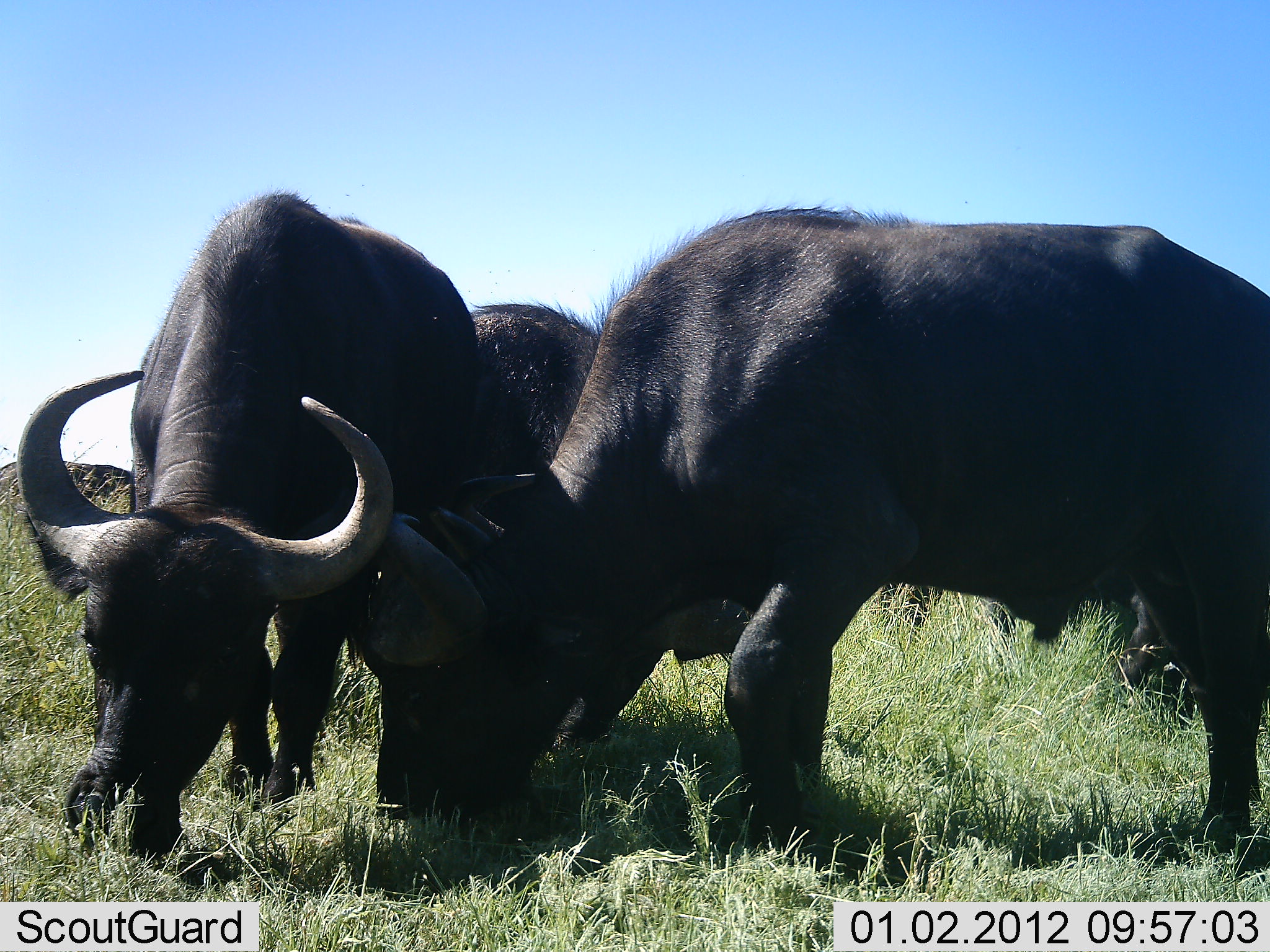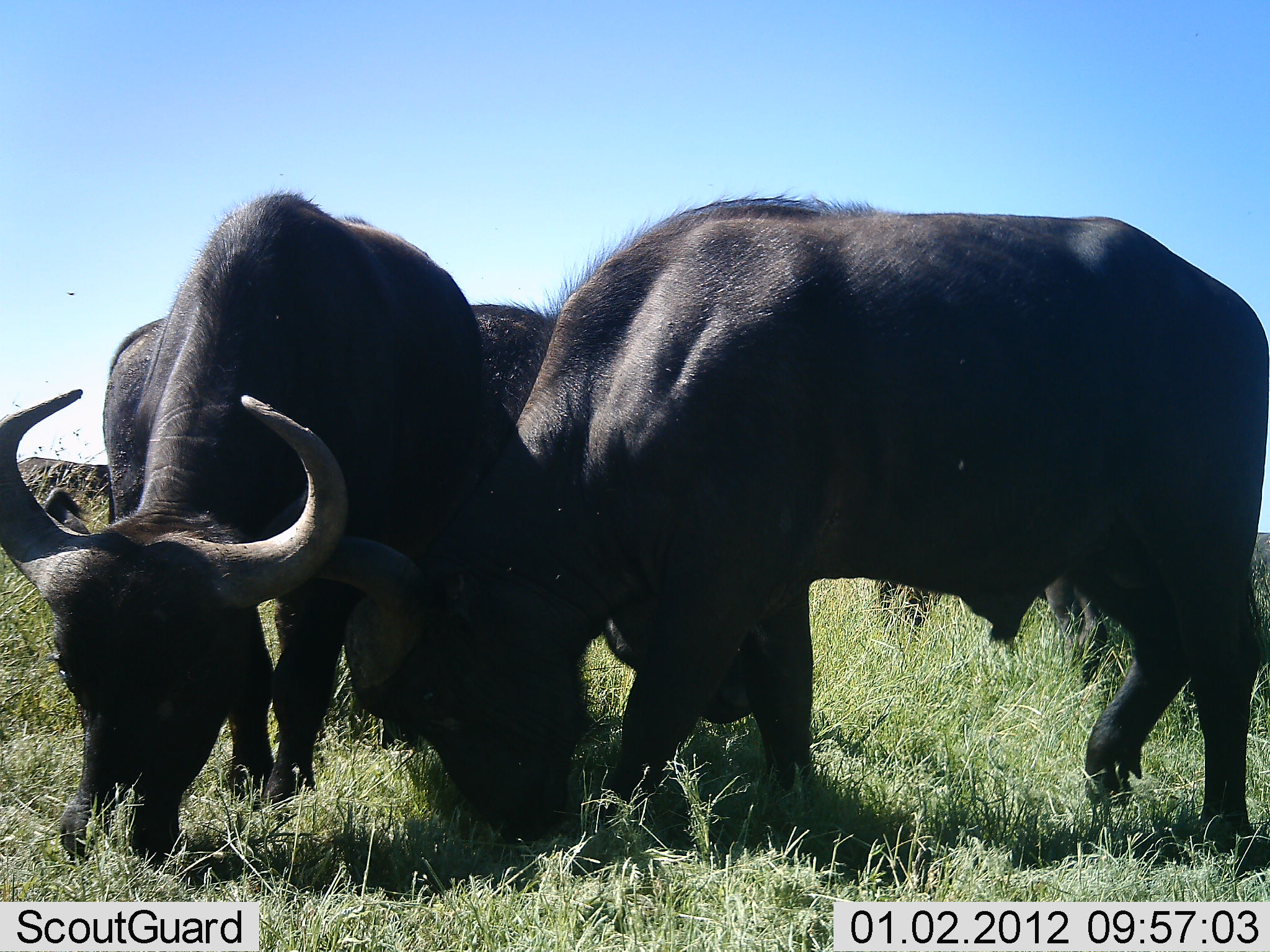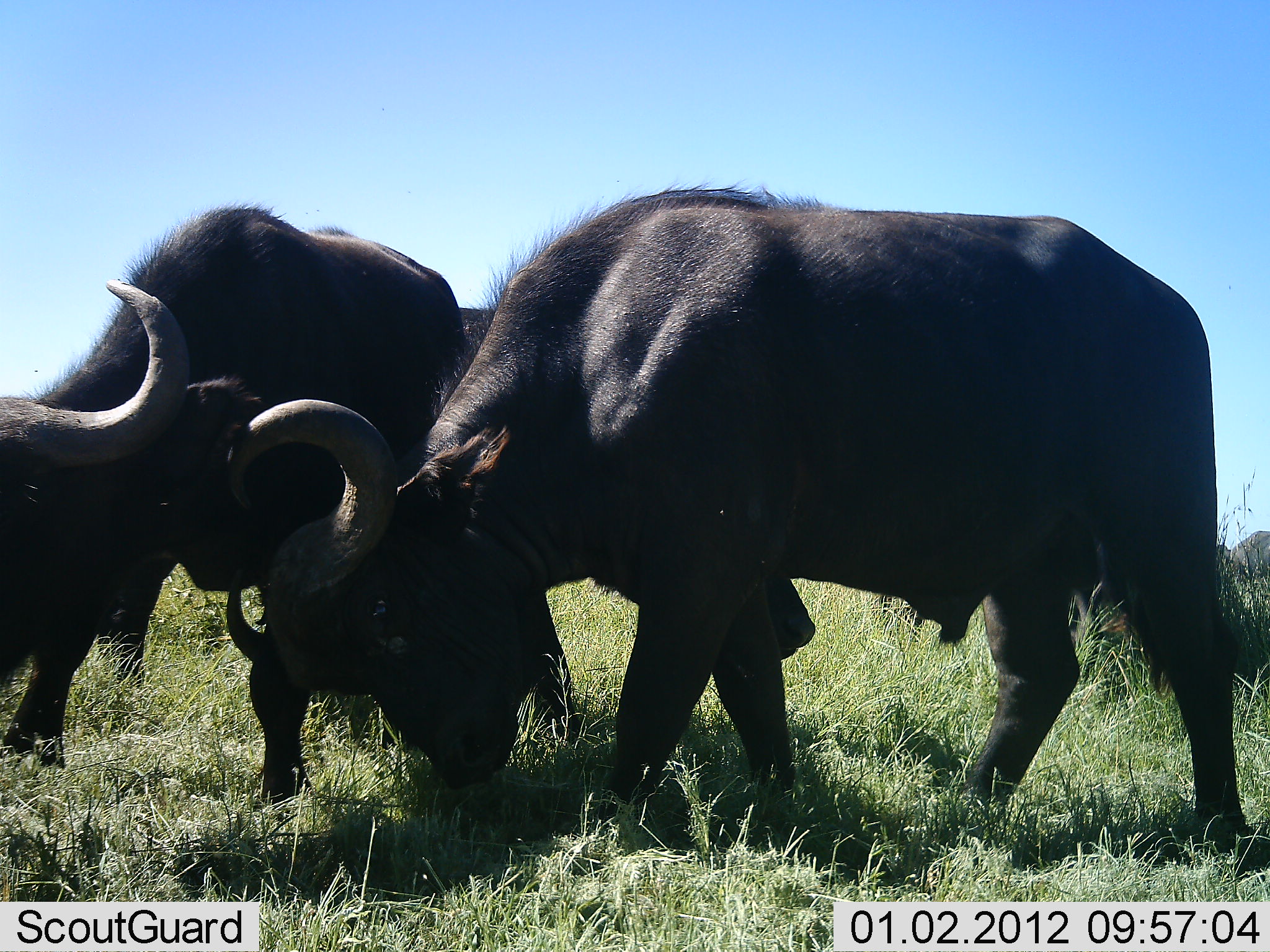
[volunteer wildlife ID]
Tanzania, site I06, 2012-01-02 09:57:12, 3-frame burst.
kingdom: Animalia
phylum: Chordata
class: Mammalia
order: Artiodactyla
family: Bovidae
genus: Syncerus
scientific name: Syncerus caffer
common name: cape buffalo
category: buffalo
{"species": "buffalo (cape buffalo) (Syncerus caffer)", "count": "4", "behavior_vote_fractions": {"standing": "41%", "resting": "0%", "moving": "14%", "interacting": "41%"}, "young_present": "0%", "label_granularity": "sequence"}